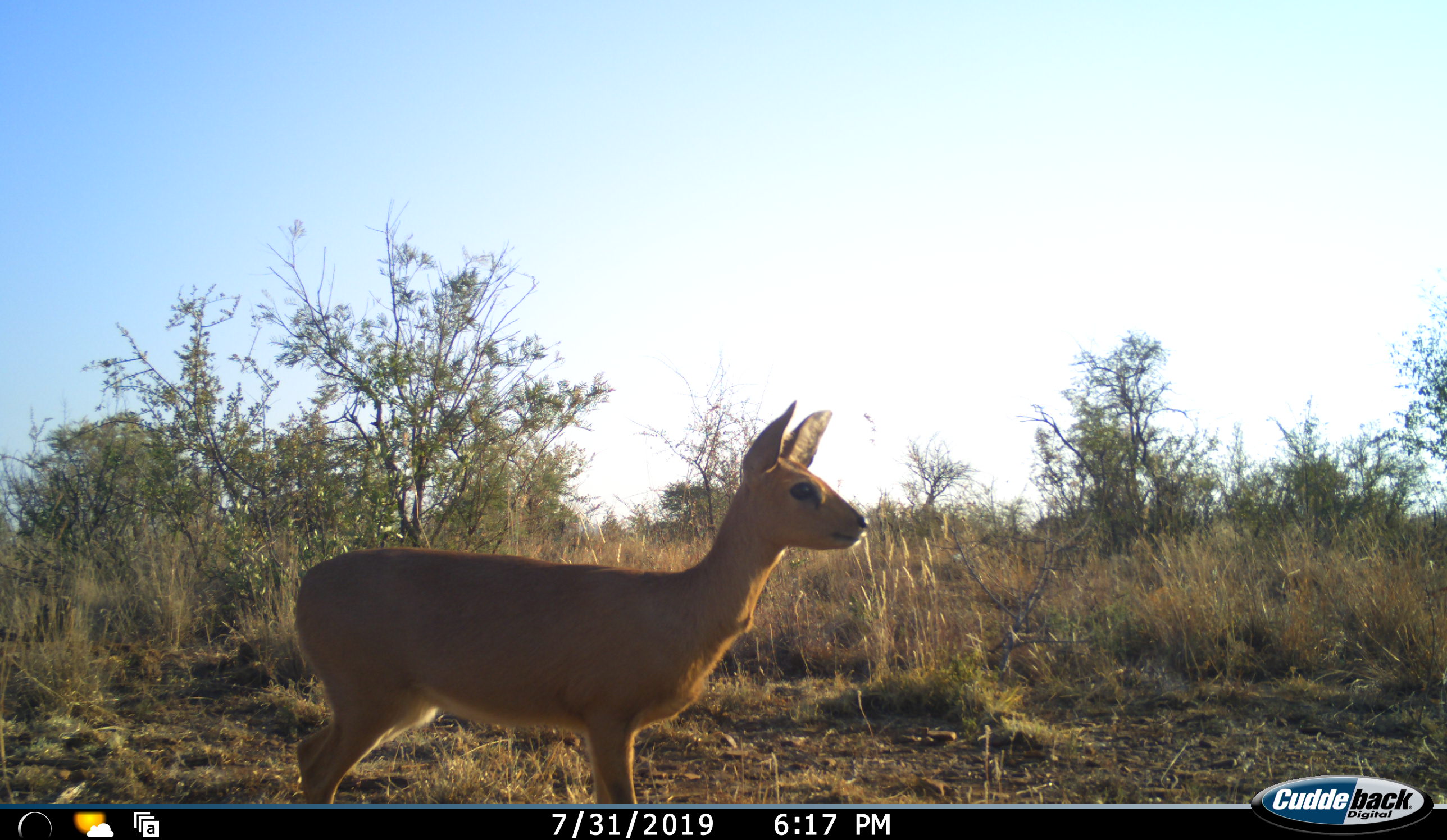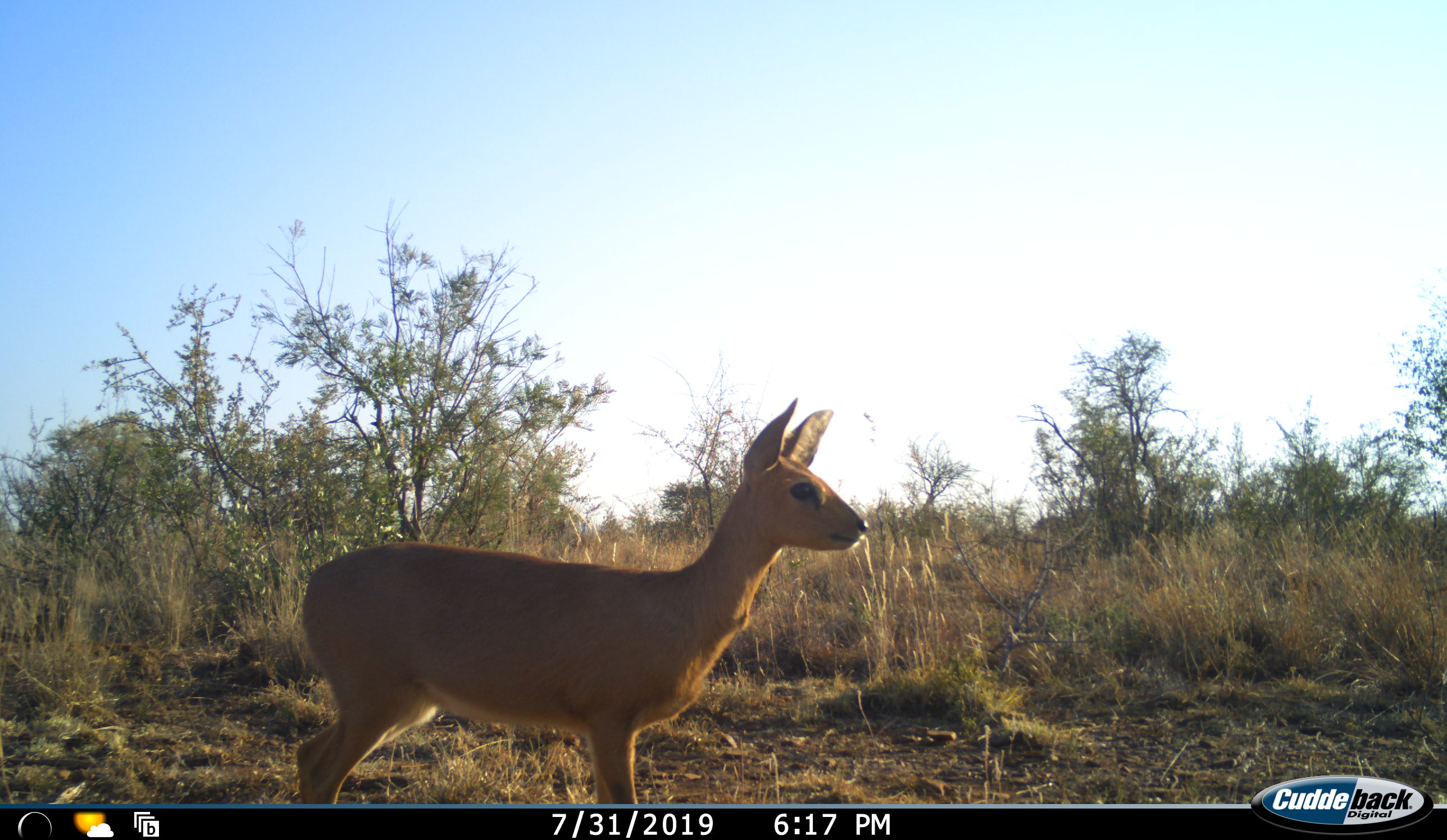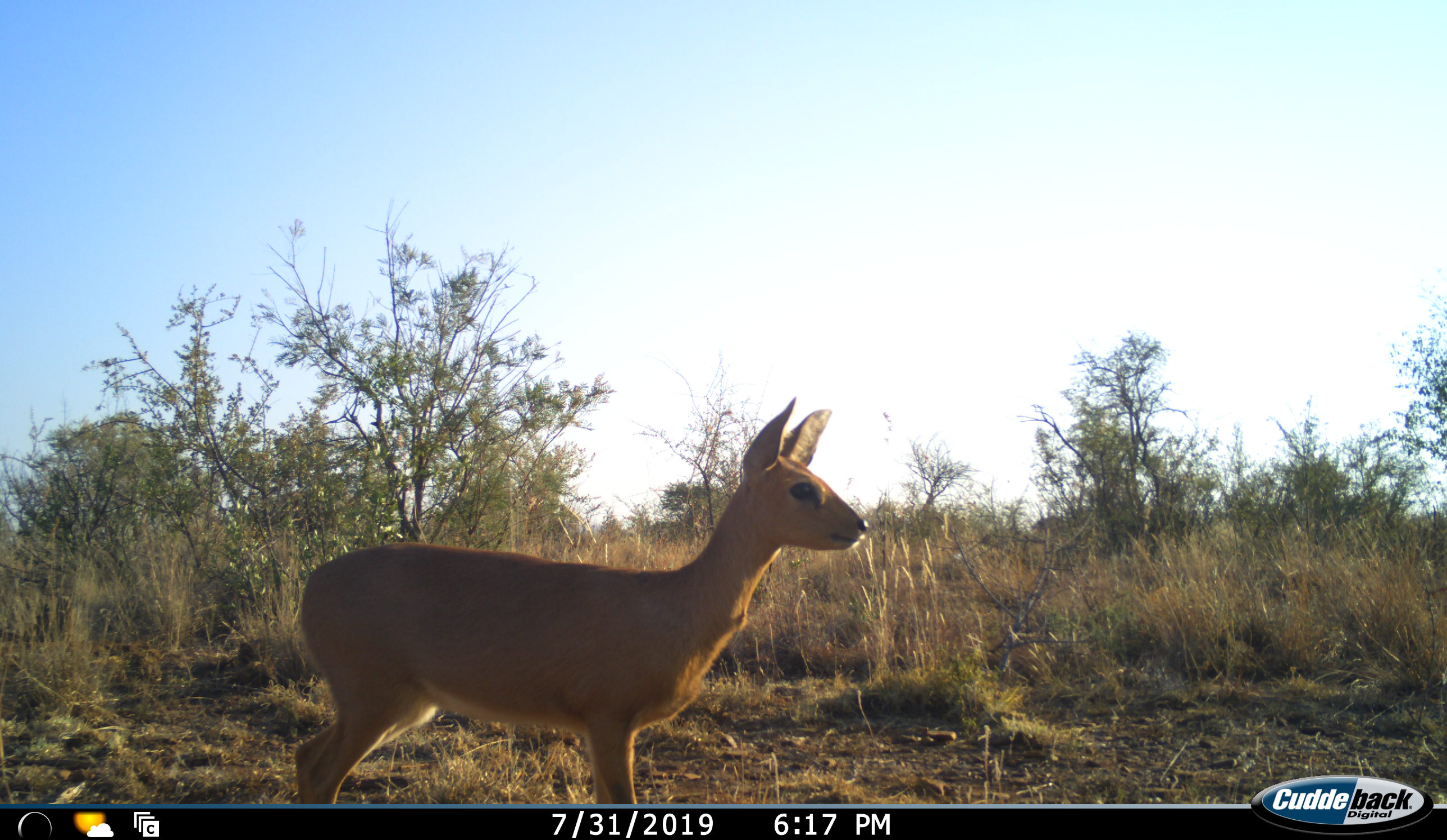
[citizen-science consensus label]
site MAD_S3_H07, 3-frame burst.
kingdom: Animalia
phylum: Chordata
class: Mammalia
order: Artiodactyla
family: Bovidae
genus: Raphicerus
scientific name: Raphicerus campestris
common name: steenbok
Steenbok (Raphicerus campestris), count 1. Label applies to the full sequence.